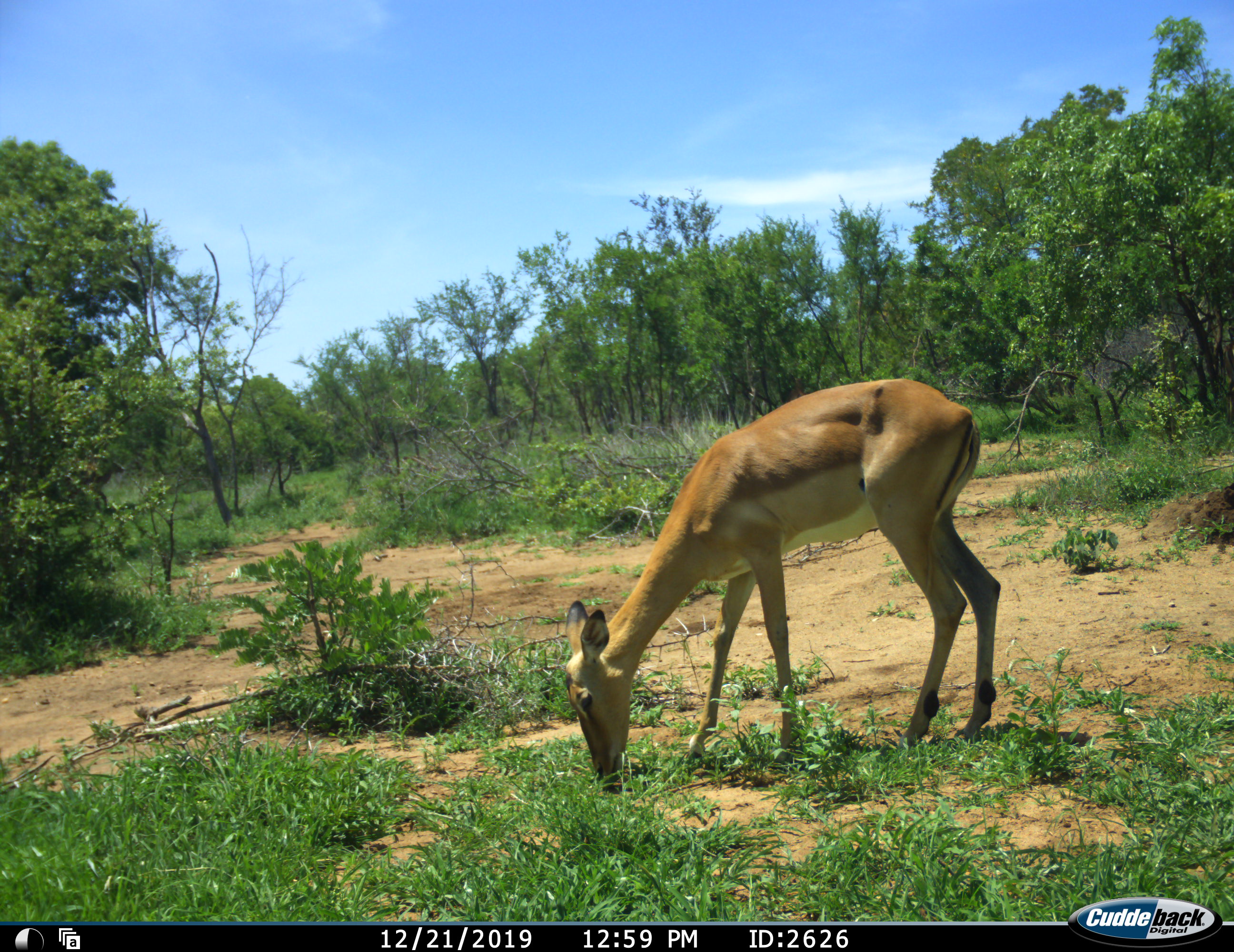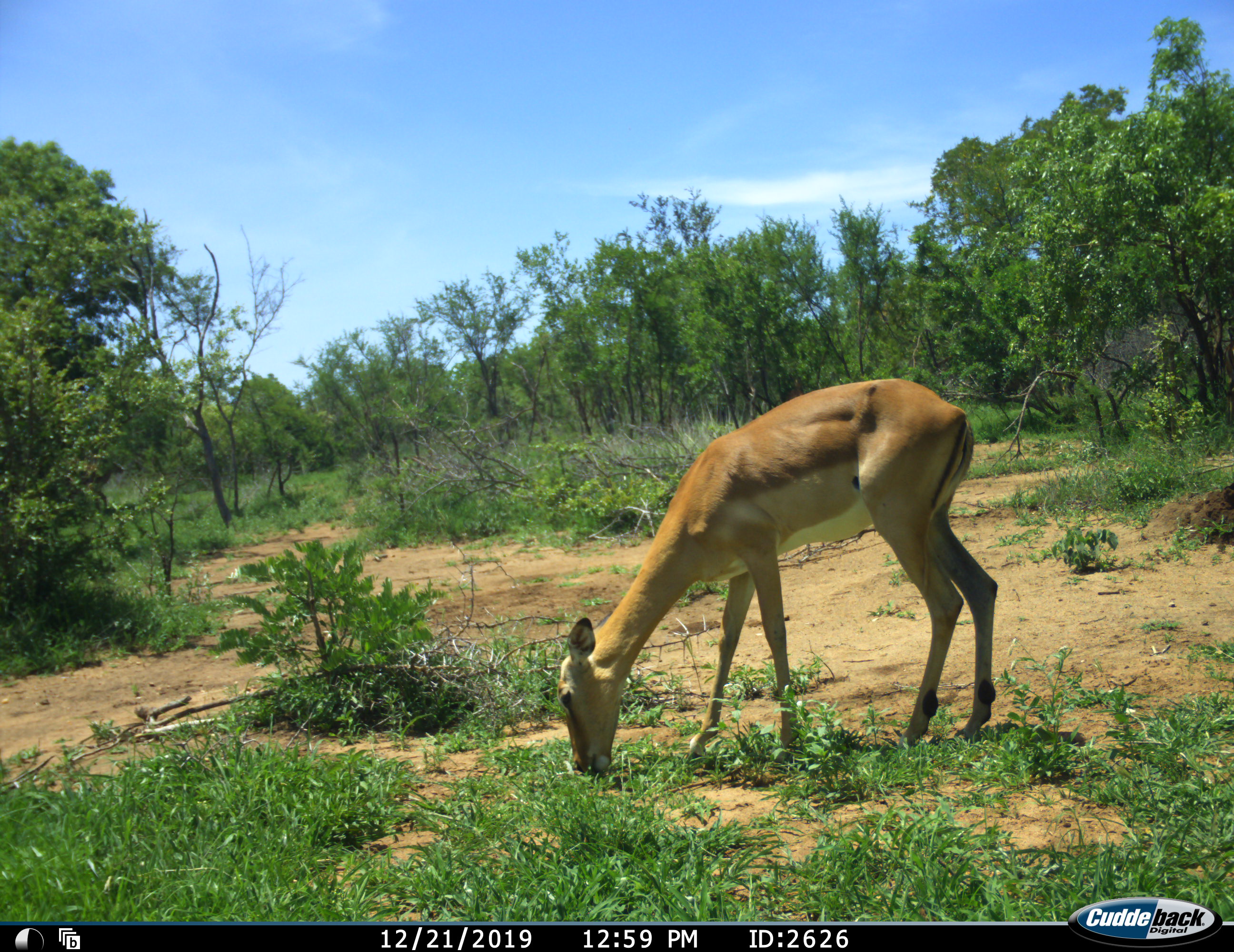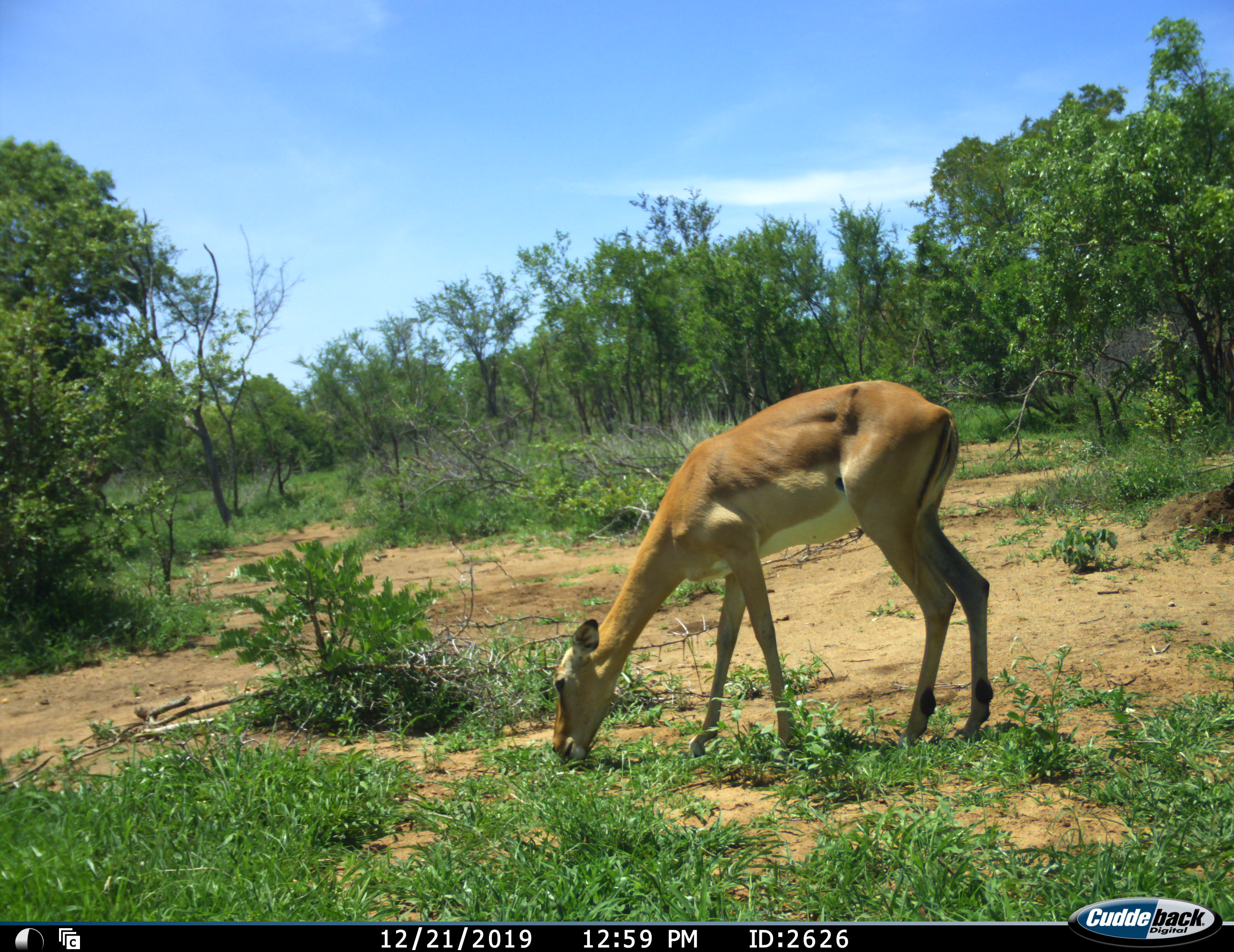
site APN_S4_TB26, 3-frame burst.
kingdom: Animalia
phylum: Chordata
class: Mammalia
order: Artiodactyla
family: Bovidae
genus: Aepyceros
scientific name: Aepyceros melampus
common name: impala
Impala (Aepyceros melampus), count 1. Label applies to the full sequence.